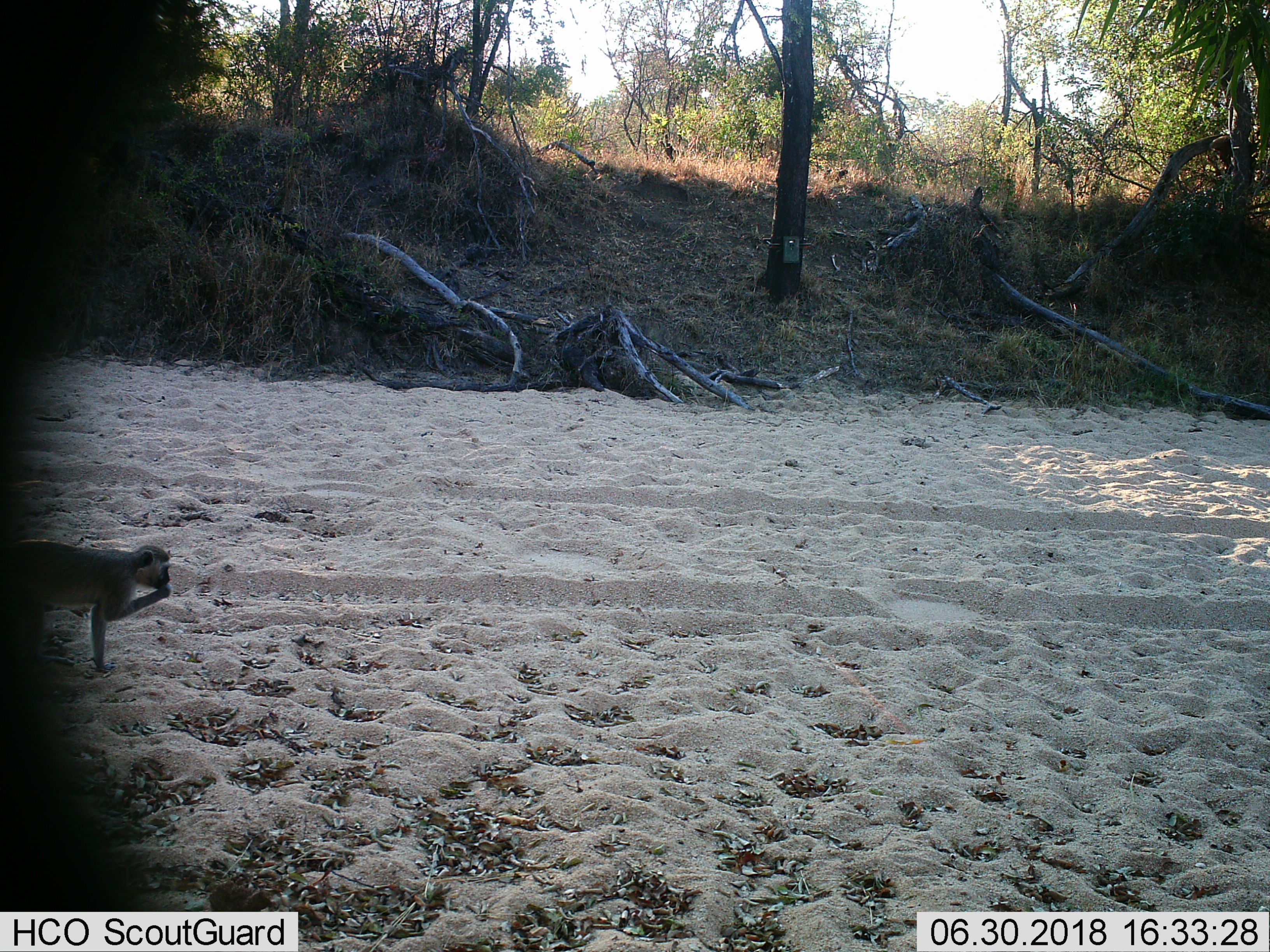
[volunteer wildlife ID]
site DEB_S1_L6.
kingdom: Animalia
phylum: Chordata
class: Mammalia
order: Primates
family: Cercopithecidae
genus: Chlorocebus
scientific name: Chlorocebus pygerythrus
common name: vervet monkey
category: monkeyvervet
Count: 1.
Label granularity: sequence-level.